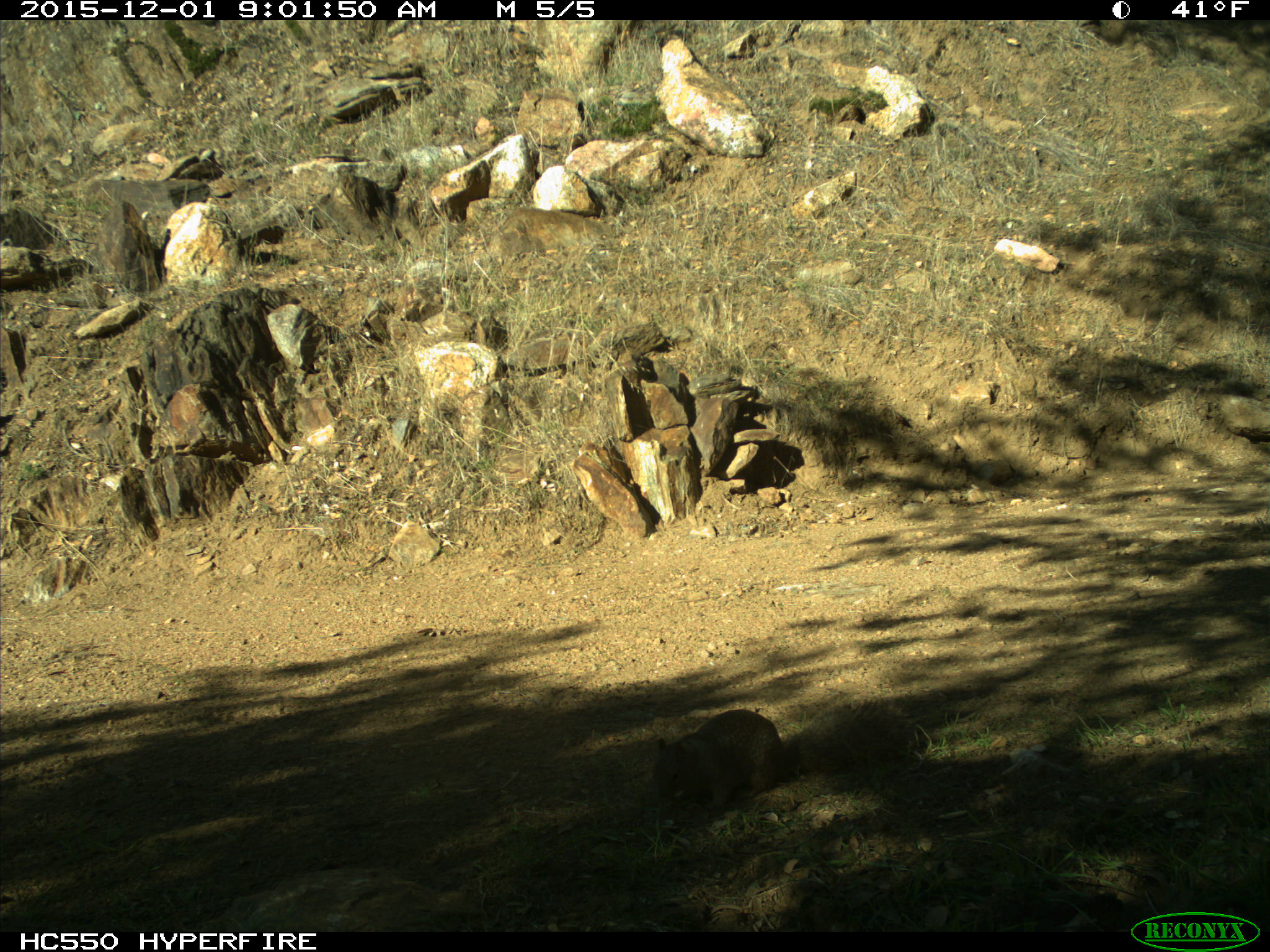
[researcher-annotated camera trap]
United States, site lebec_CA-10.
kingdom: Animalia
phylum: Chordata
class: Mammalia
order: Rodentia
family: Sciuridae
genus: Sciurus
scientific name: Sciurus carolinensis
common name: eastern gray squirrel